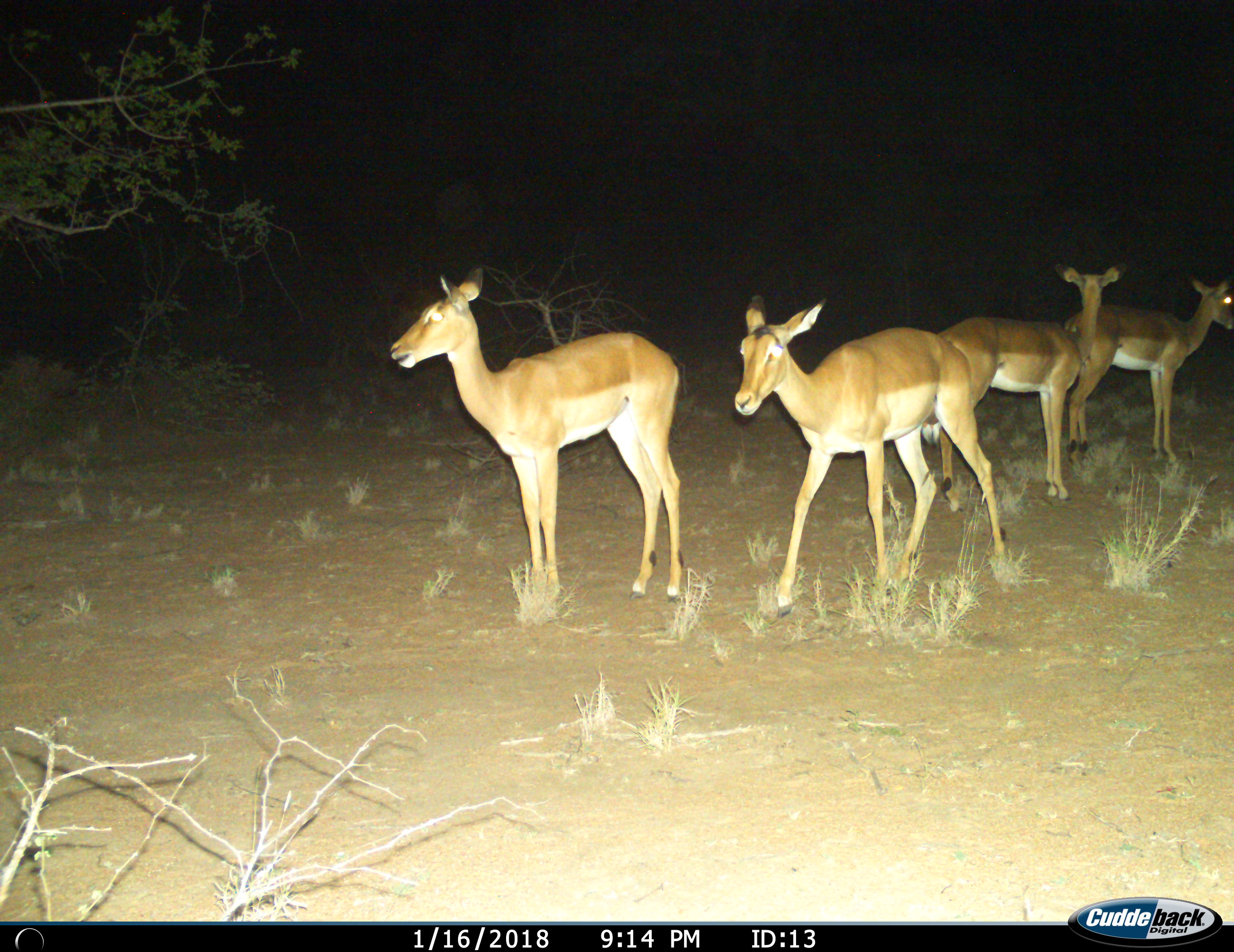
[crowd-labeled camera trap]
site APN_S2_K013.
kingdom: Animalia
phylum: Chordata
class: Mammalia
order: Artiodactyla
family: Bovidae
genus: Aepyceros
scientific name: Aepyceros melampus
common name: impala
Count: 4.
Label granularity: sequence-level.